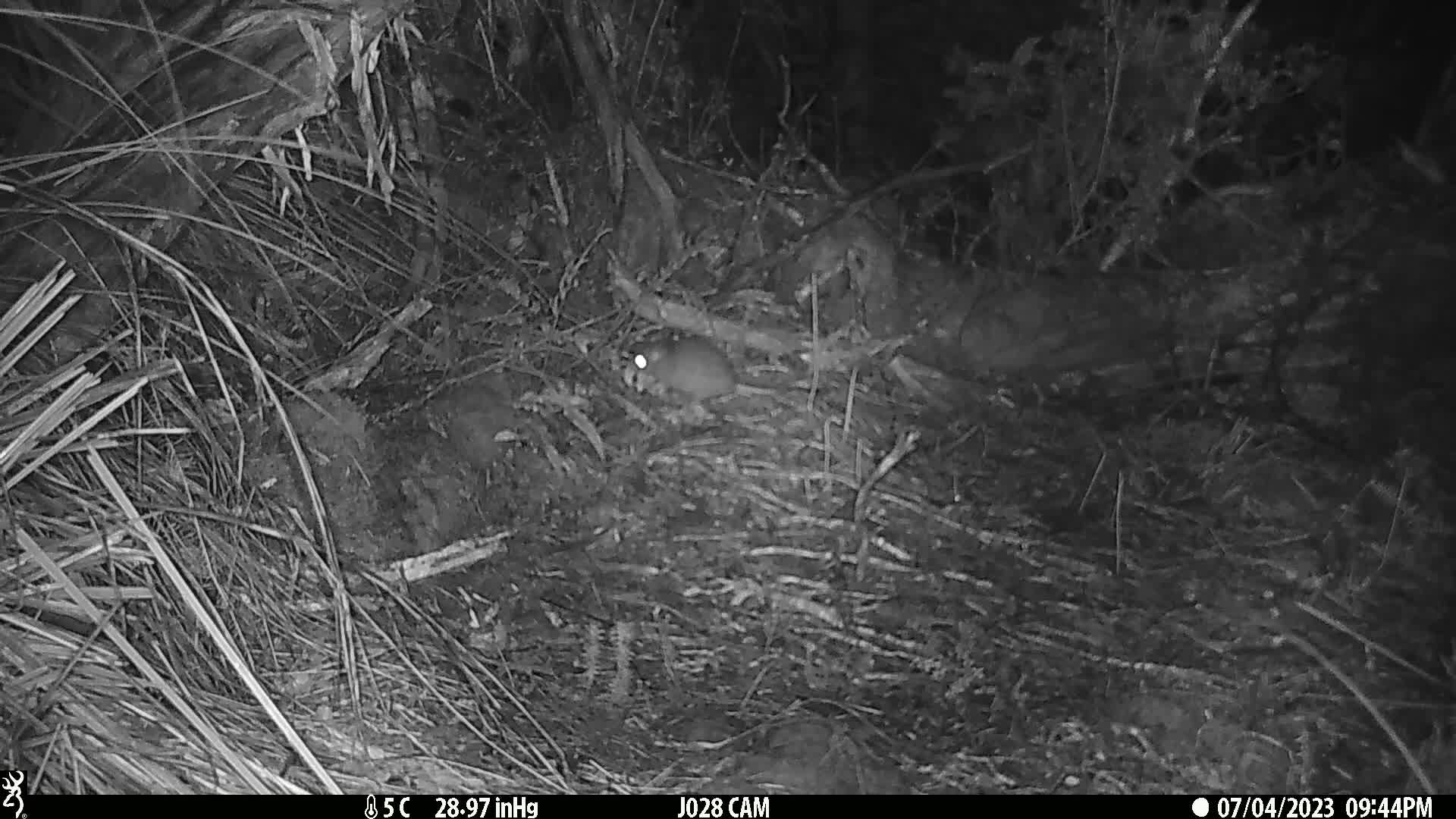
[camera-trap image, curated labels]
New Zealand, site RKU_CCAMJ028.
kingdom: Animalia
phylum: Chordata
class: Mammalia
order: Rodentia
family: Muridae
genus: Rattus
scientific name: Rattus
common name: rat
Rat (Rattus).